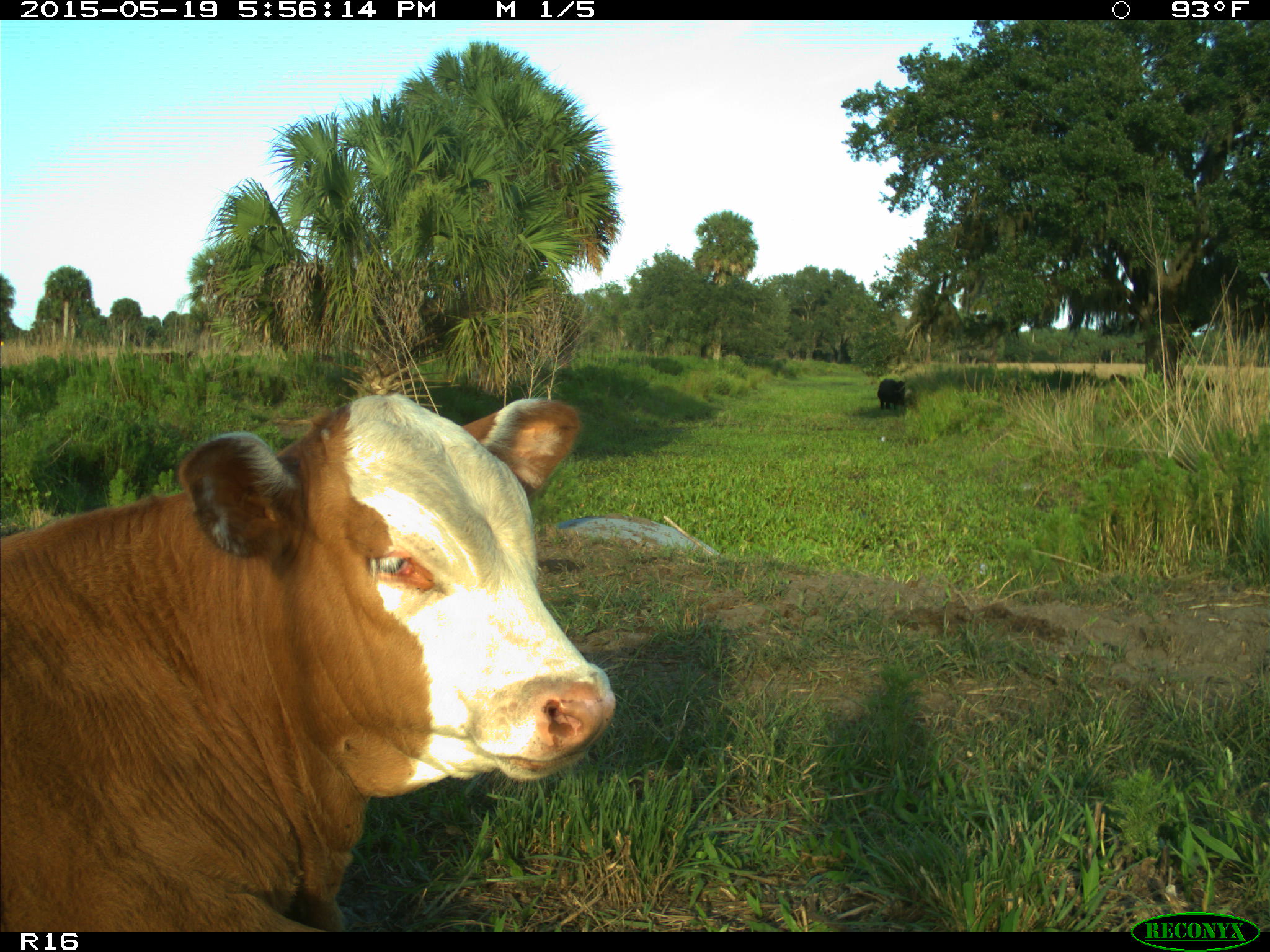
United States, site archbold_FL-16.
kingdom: Animalia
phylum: Chordata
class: Mammalia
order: Artiodactyla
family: Bovidae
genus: Bos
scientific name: Bos taurus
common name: domestic cow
Bos taurus (domestic cow).